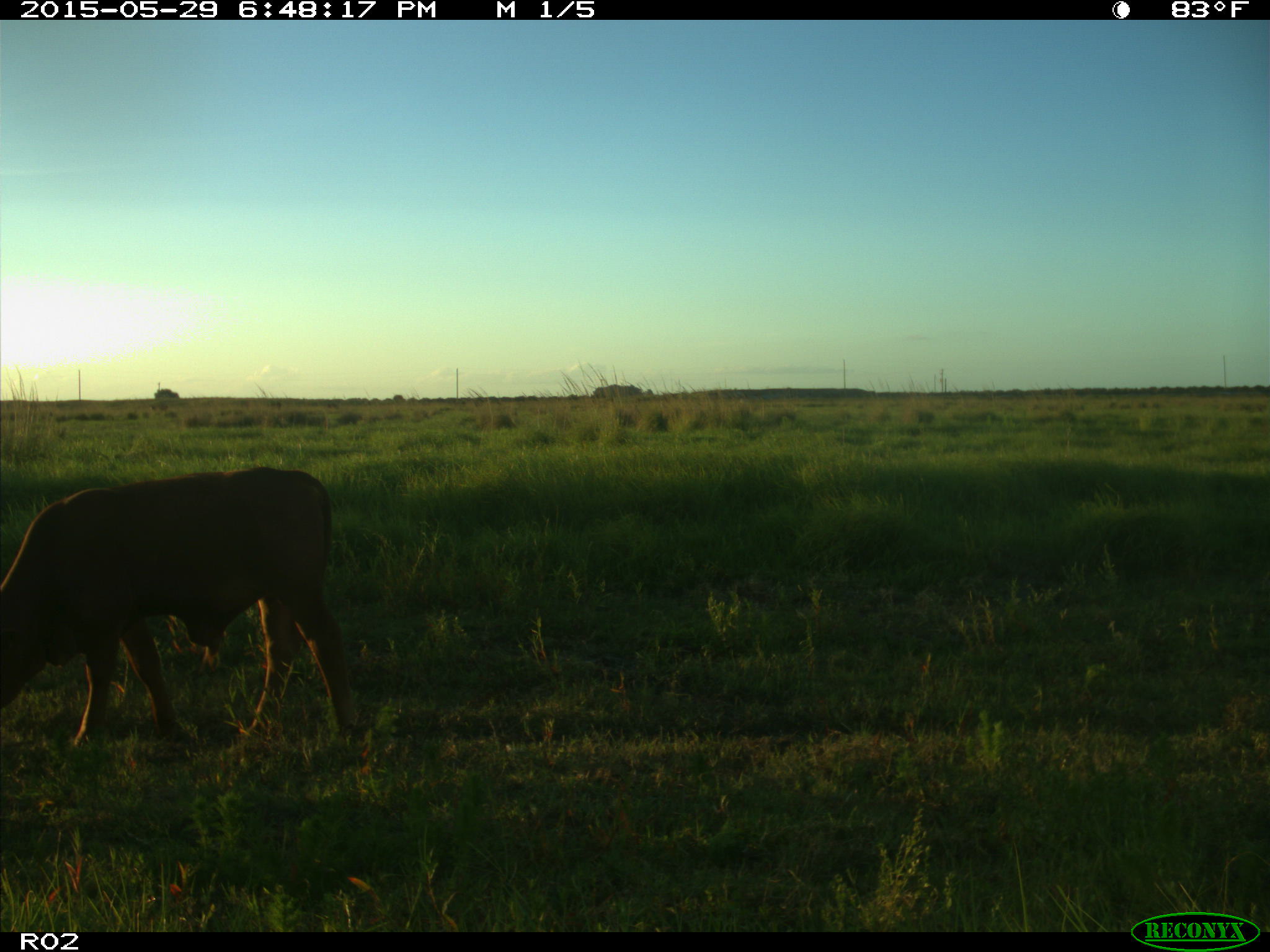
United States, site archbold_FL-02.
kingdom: Animalia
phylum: Chordata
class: Mammalia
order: Artiodactyla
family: Bovidae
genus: Bos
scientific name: Bos taurus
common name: domestic cow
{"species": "Bos taurus (domestic cow)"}